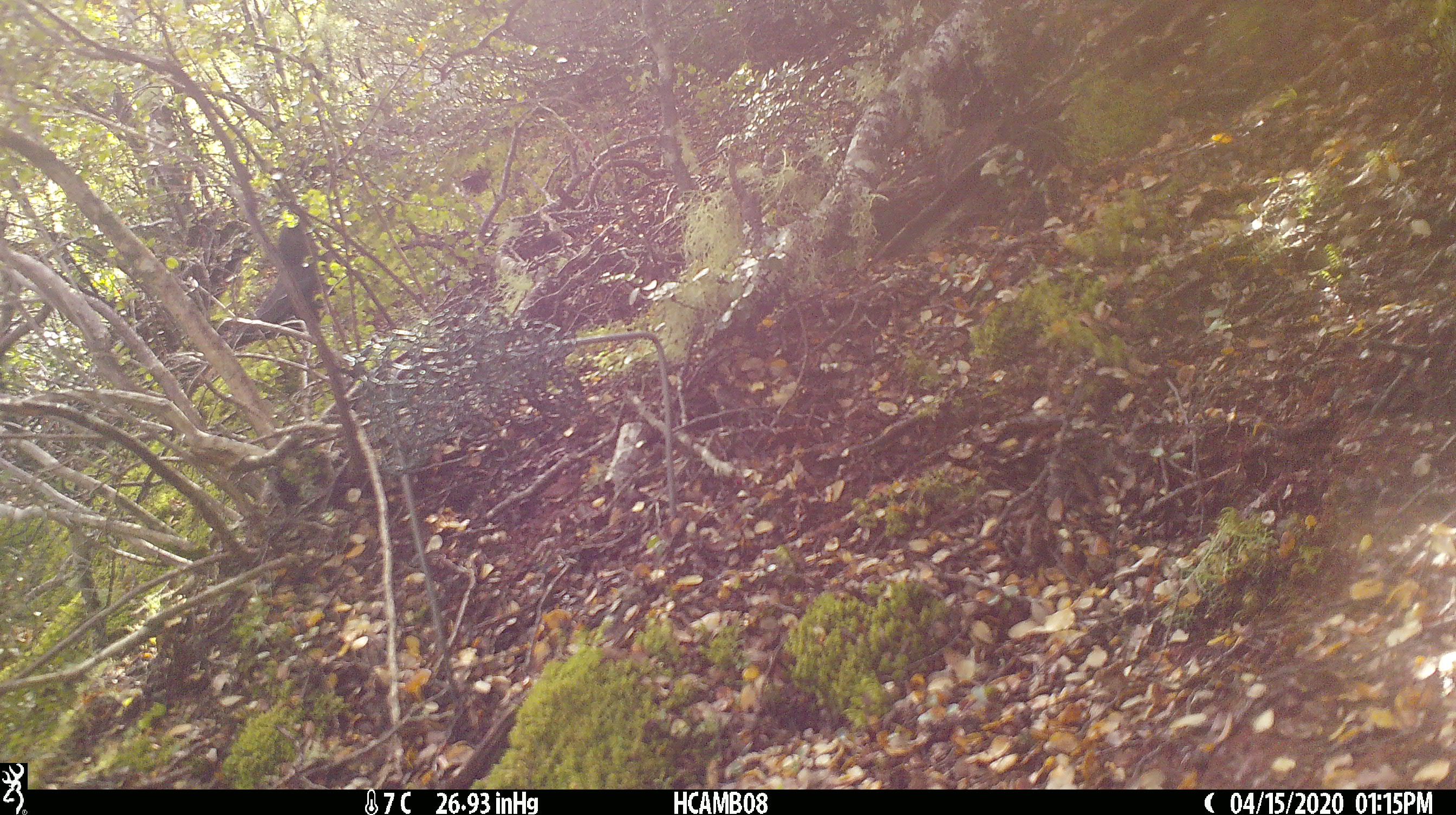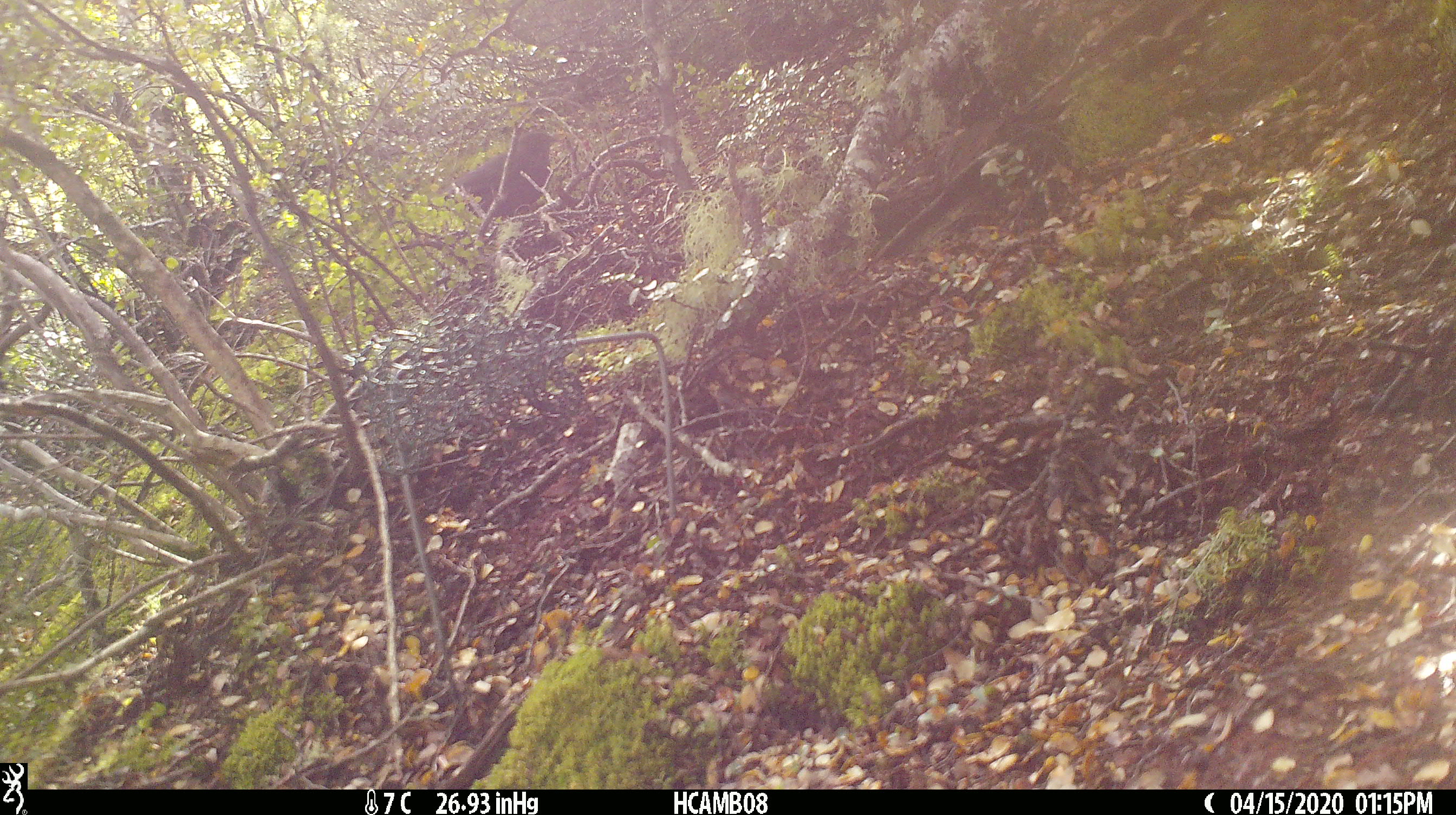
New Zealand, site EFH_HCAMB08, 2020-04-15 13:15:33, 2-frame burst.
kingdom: Animalia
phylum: Chordata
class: Aves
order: Passeriformes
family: Turdidae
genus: Turdus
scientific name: Turdus merula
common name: eurasian blackbird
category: blackbird